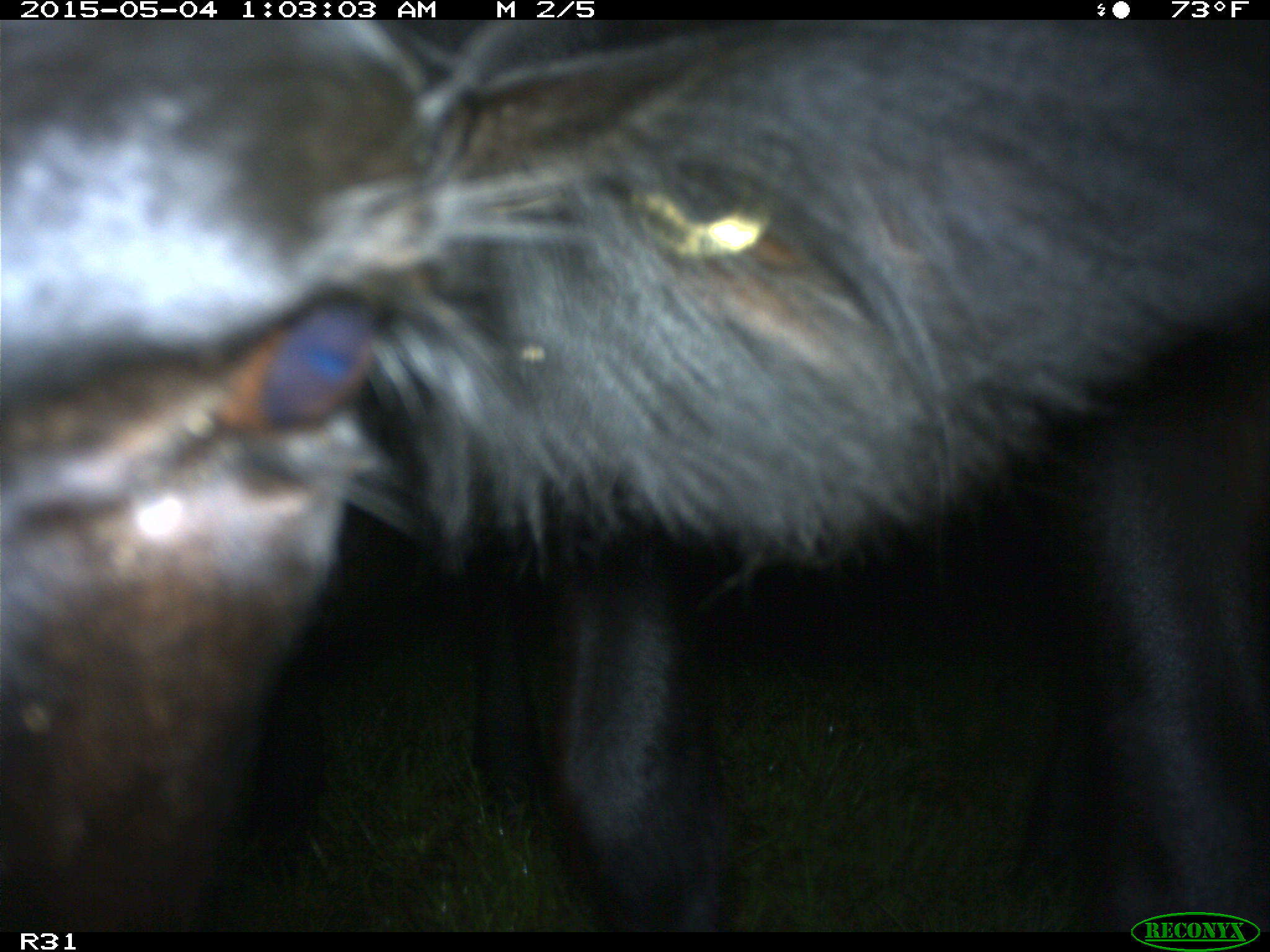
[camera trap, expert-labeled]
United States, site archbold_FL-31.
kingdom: Animalia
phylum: Chordata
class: Mammalia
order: Artiodactyla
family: Bovidae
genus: Bos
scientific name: Bos taurus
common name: domestic cow